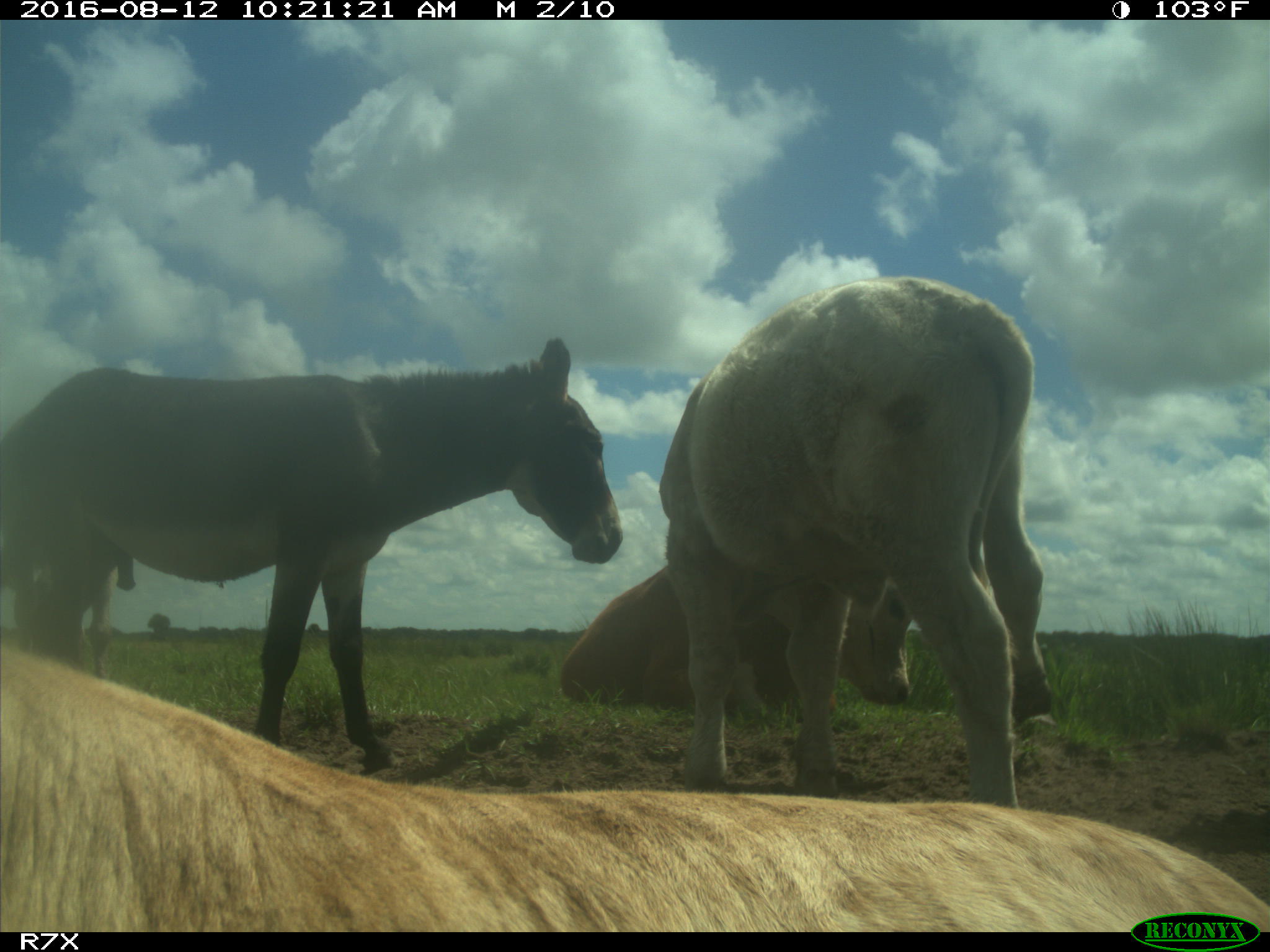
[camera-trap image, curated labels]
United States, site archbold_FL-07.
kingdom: Animalia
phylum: Chordata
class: Mammalia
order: Artiodactyla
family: Bovidae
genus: Bos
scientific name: Bos taurus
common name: domestic cow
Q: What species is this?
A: Bos taurus (domestic cow).